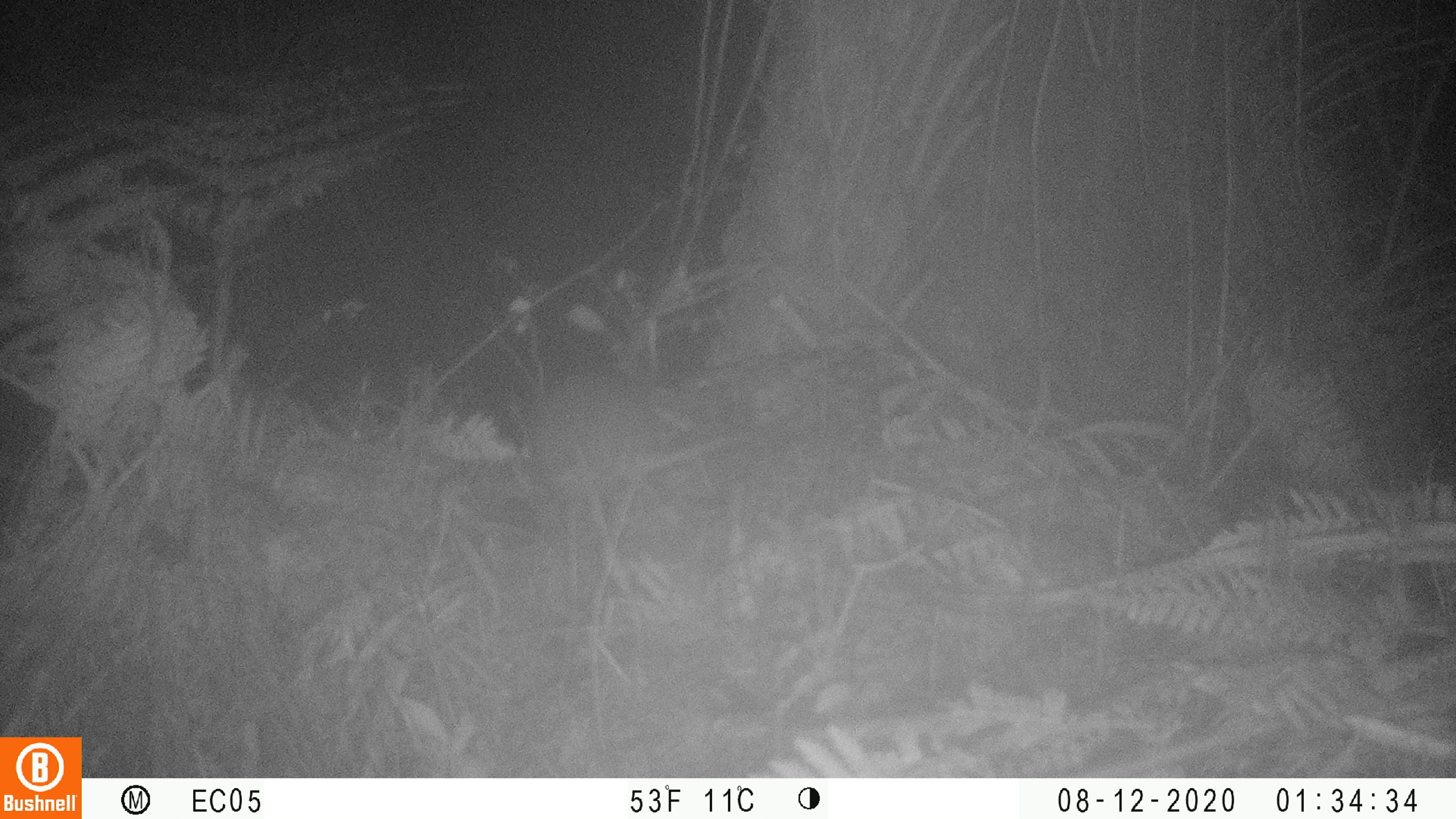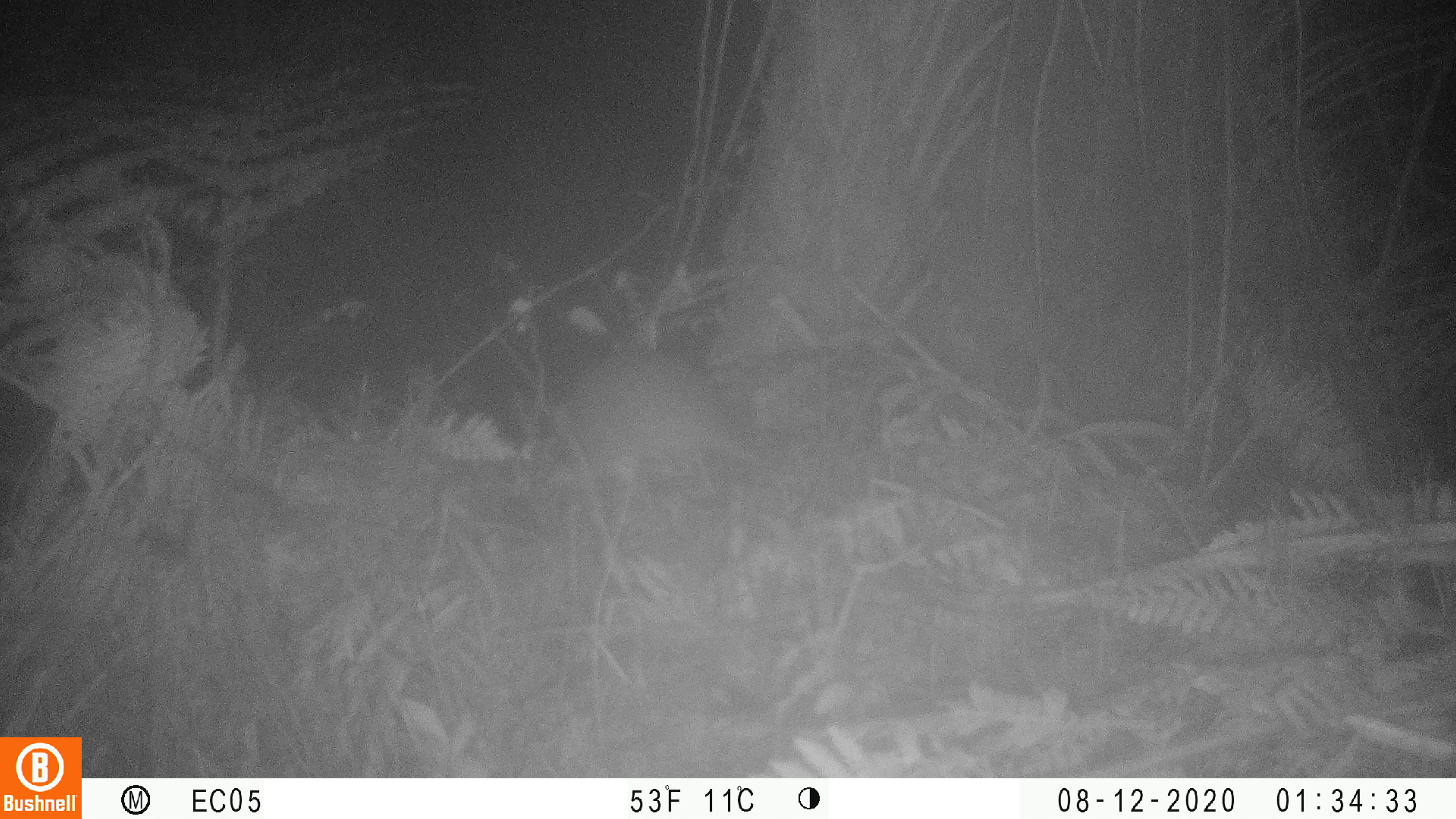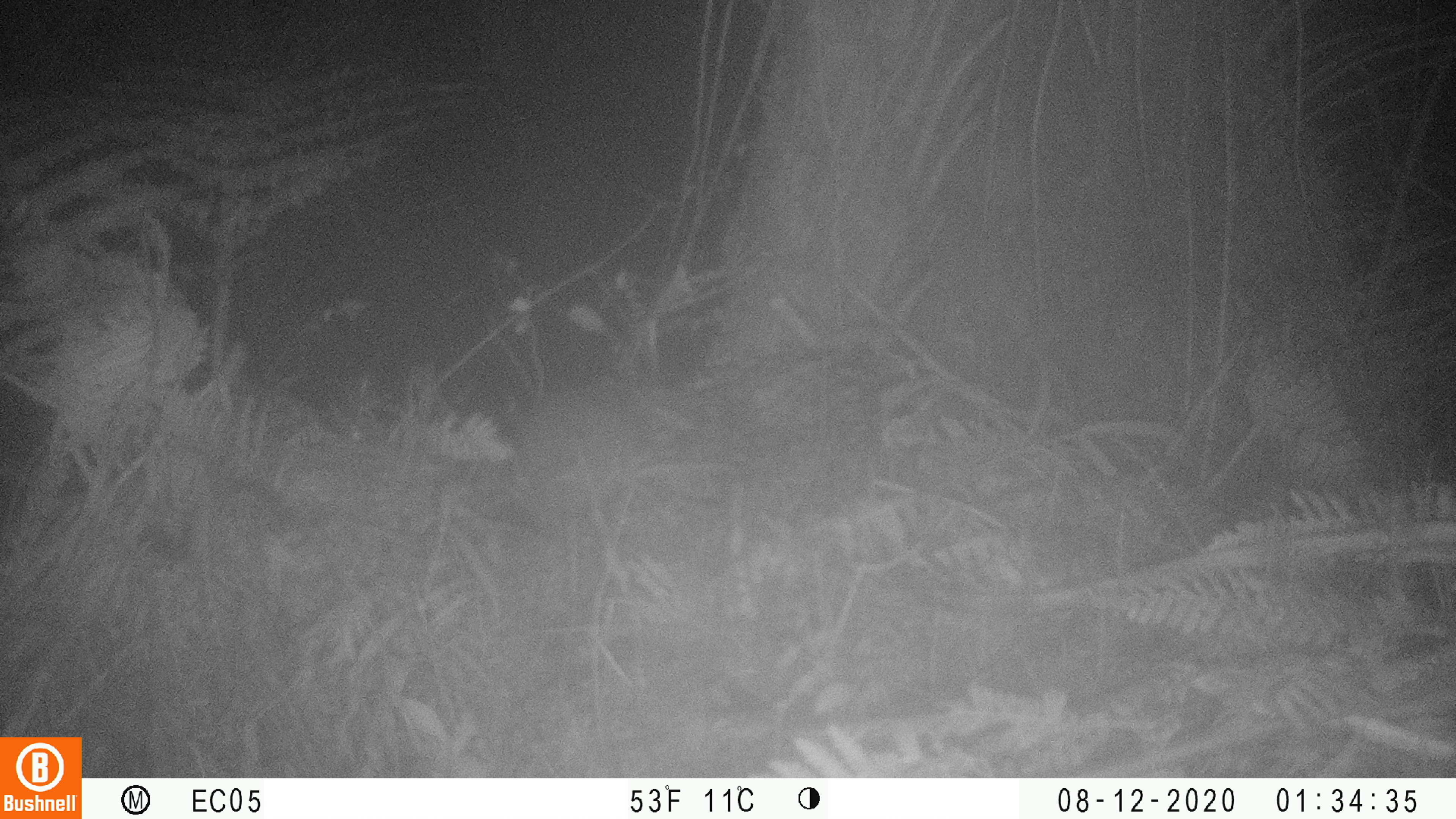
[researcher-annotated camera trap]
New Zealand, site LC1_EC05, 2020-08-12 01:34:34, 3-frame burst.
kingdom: Animalia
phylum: Chordata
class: Mammalia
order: Rodentia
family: Muridae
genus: Rattus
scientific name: Rattus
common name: rat